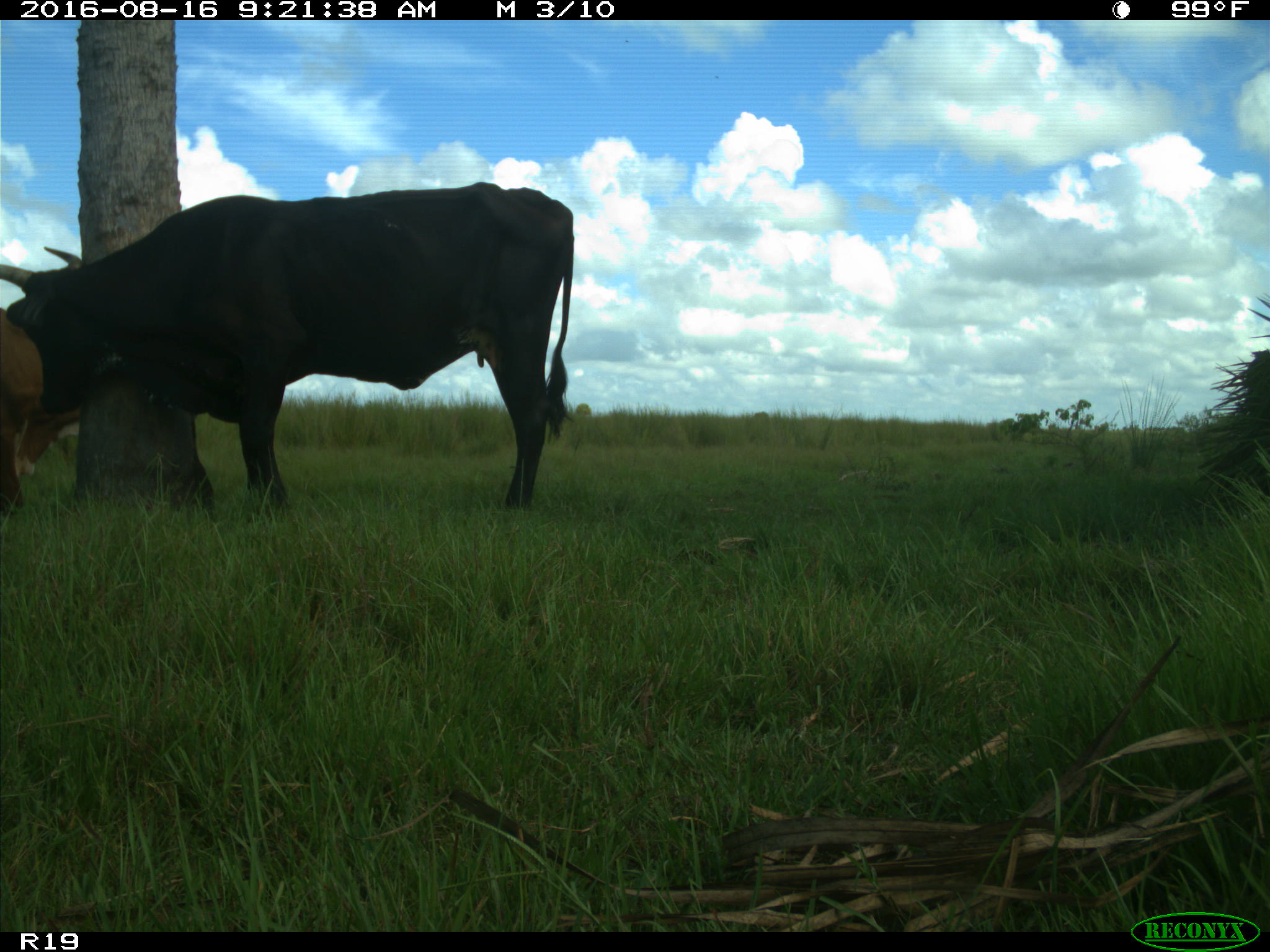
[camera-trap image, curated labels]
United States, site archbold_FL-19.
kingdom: Animalia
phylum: Chordata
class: Mammalia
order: Artiodactyla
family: Bovidae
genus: Bos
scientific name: Bos taurus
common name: domestic cow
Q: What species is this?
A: Bos taurus (domestic cow).